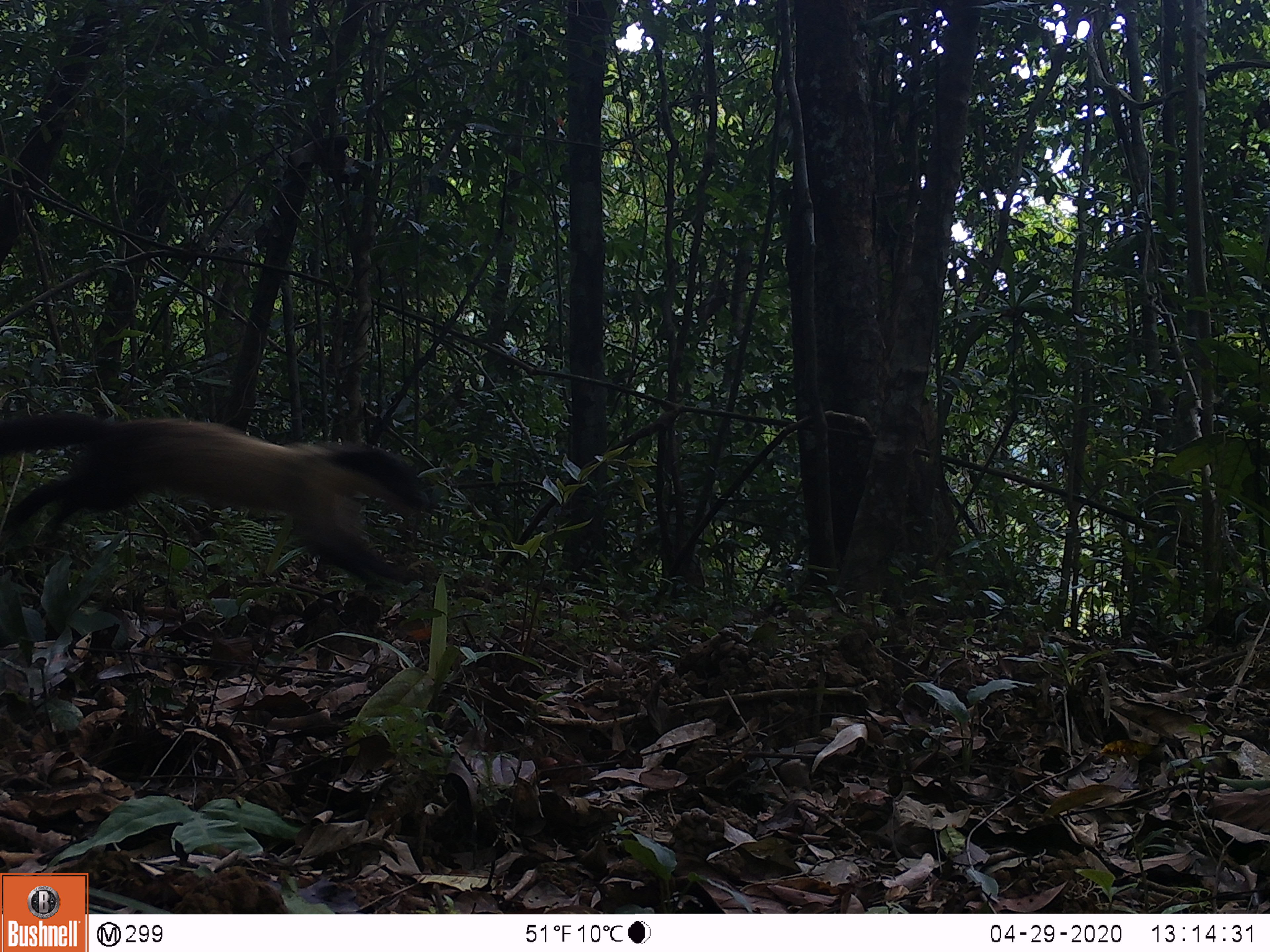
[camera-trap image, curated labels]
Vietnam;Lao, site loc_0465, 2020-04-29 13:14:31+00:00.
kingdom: Animalia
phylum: Chordata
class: Mammalia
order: Carnivora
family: Mustelidae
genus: Martes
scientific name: Martes flavigula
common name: yellow-throated marten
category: yellow throated marten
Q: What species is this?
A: Yellow throated marten (yellow-throated marten) (Martes flavigula).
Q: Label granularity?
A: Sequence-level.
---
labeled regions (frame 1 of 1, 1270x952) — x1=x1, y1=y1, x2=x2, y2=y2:
yellow throated marten: x1=0, y1=408, x2=435, y2=587